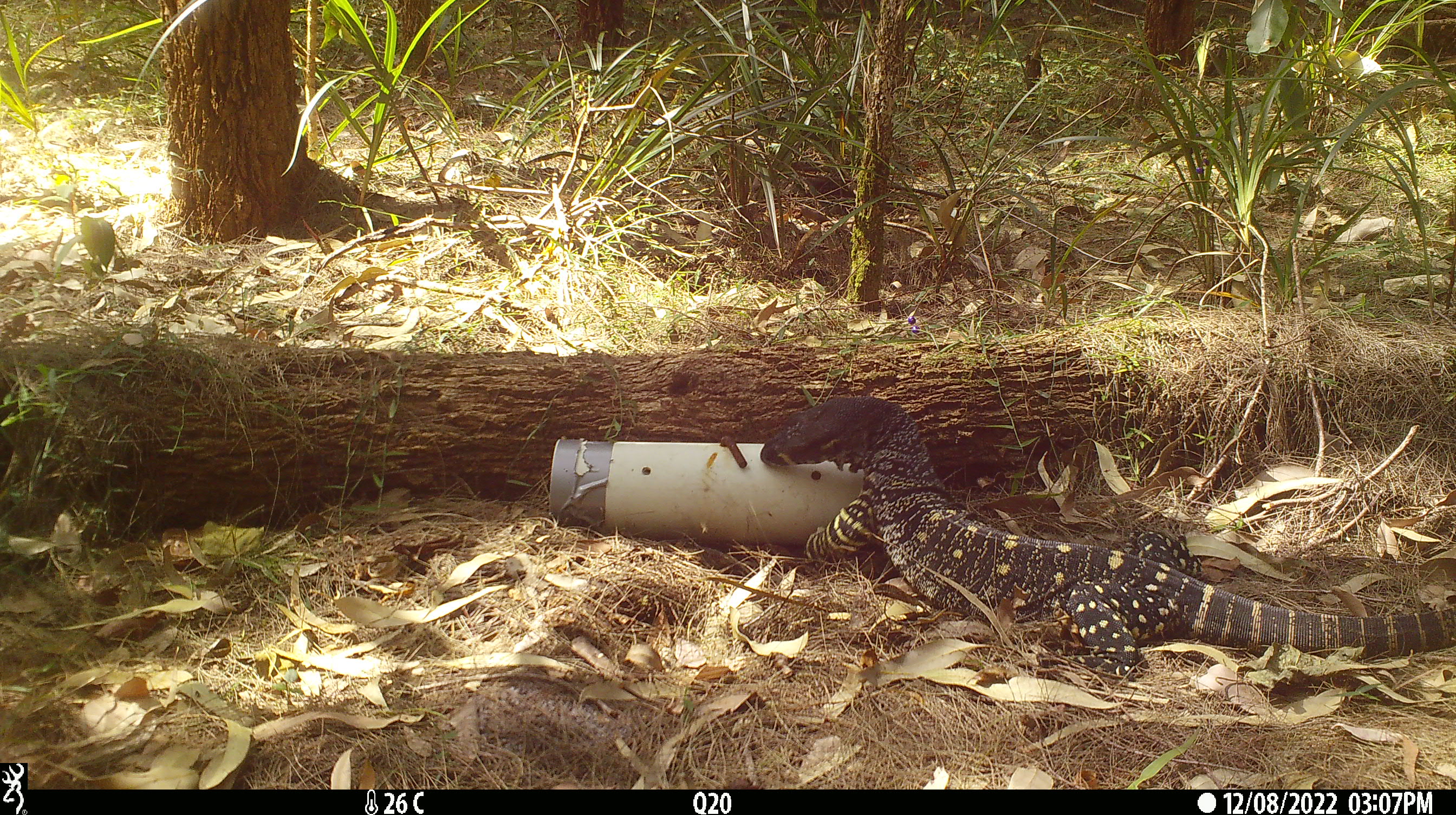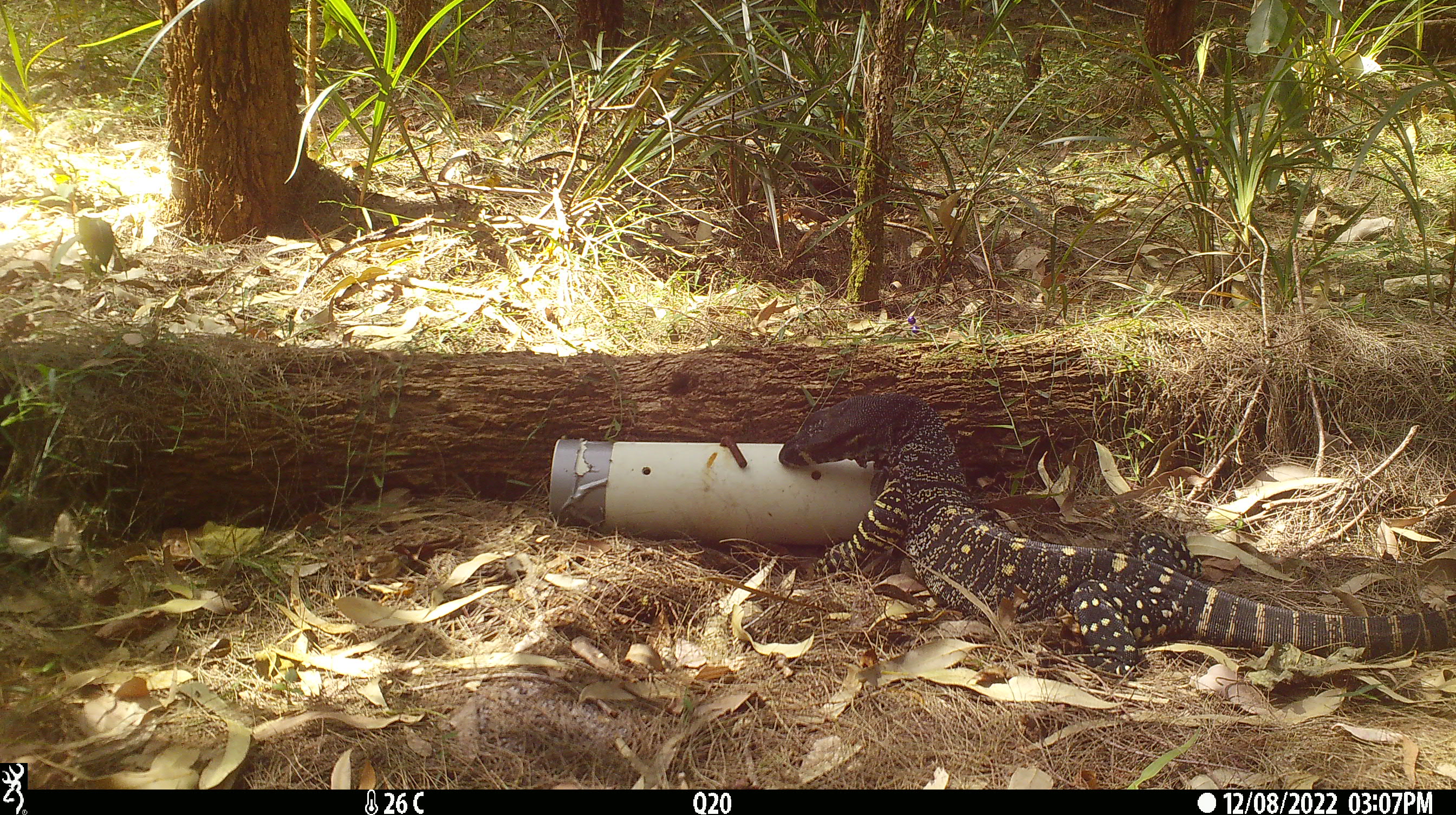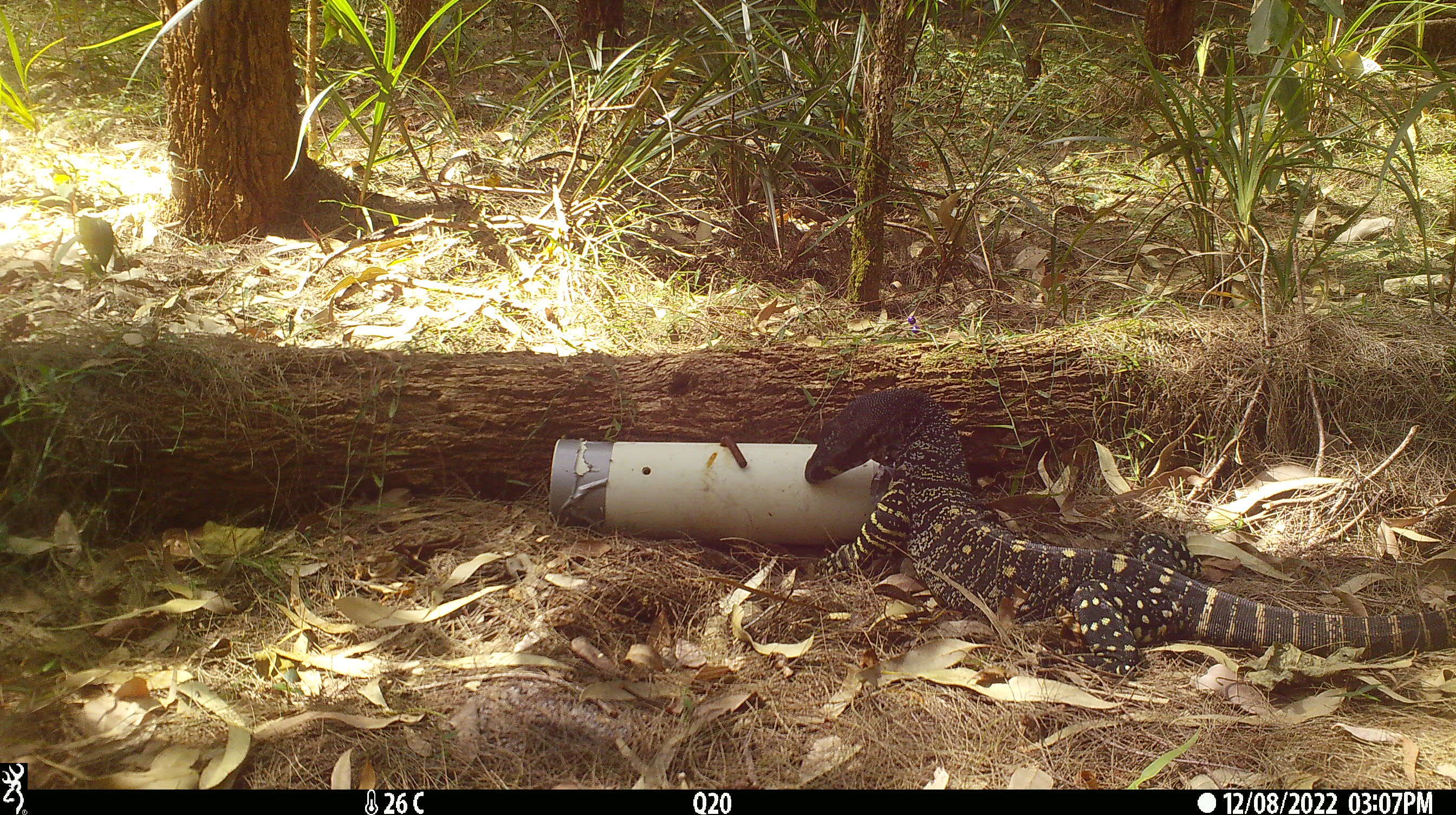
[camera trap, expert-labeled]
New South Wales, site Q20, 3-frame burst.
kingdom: Animalia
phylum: Chordata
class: Reptilia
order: Squamata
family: Varanidae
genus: Varanus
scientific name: Varanus varius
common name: lace monitor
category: goanna